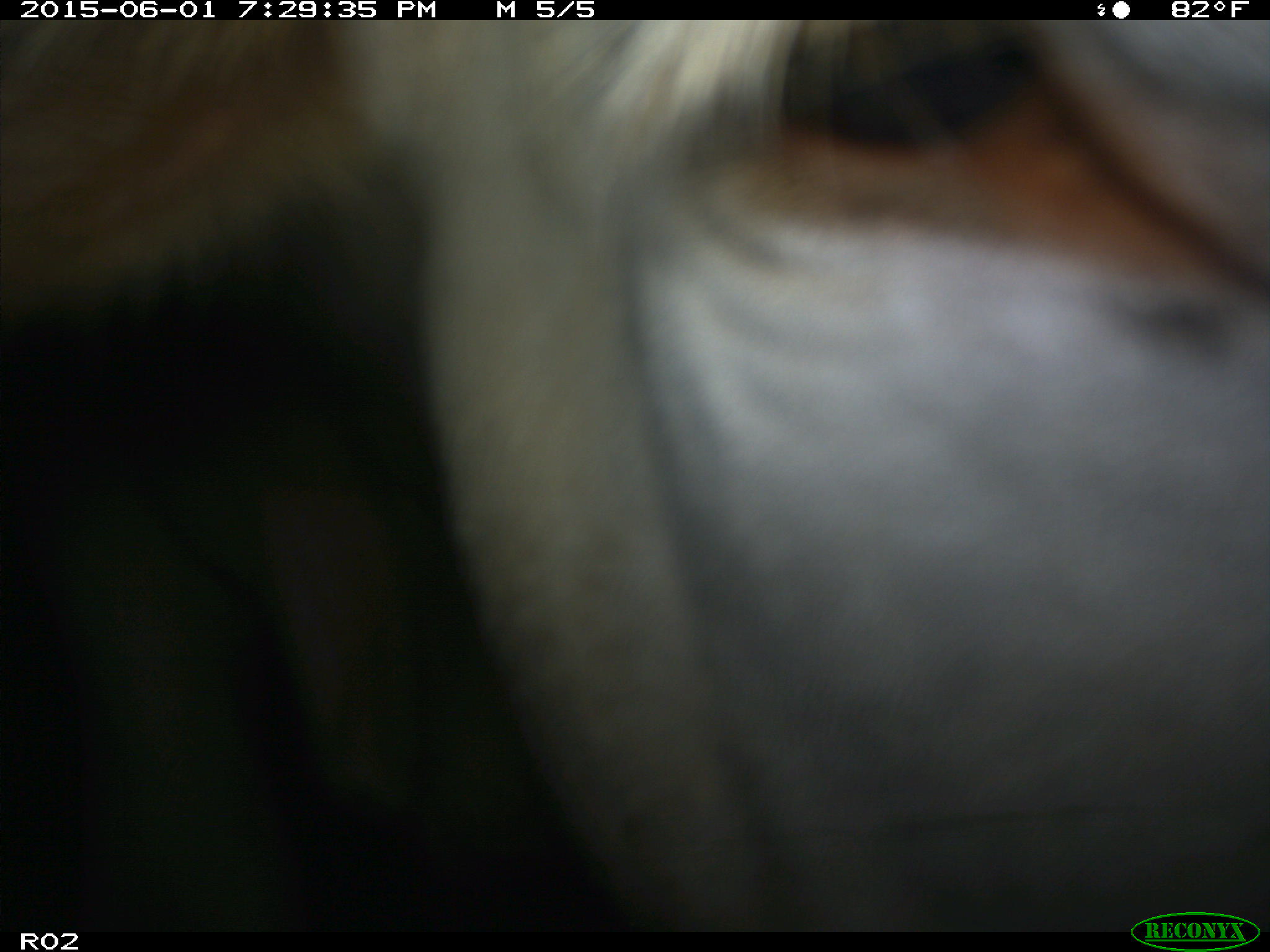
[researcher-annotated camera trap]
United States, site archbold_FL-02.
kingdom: Animalia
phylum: Chordata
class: Mammalia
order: Artiodactyla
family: Bovidae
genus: Bos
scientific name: Bos taurus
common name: domestic cow